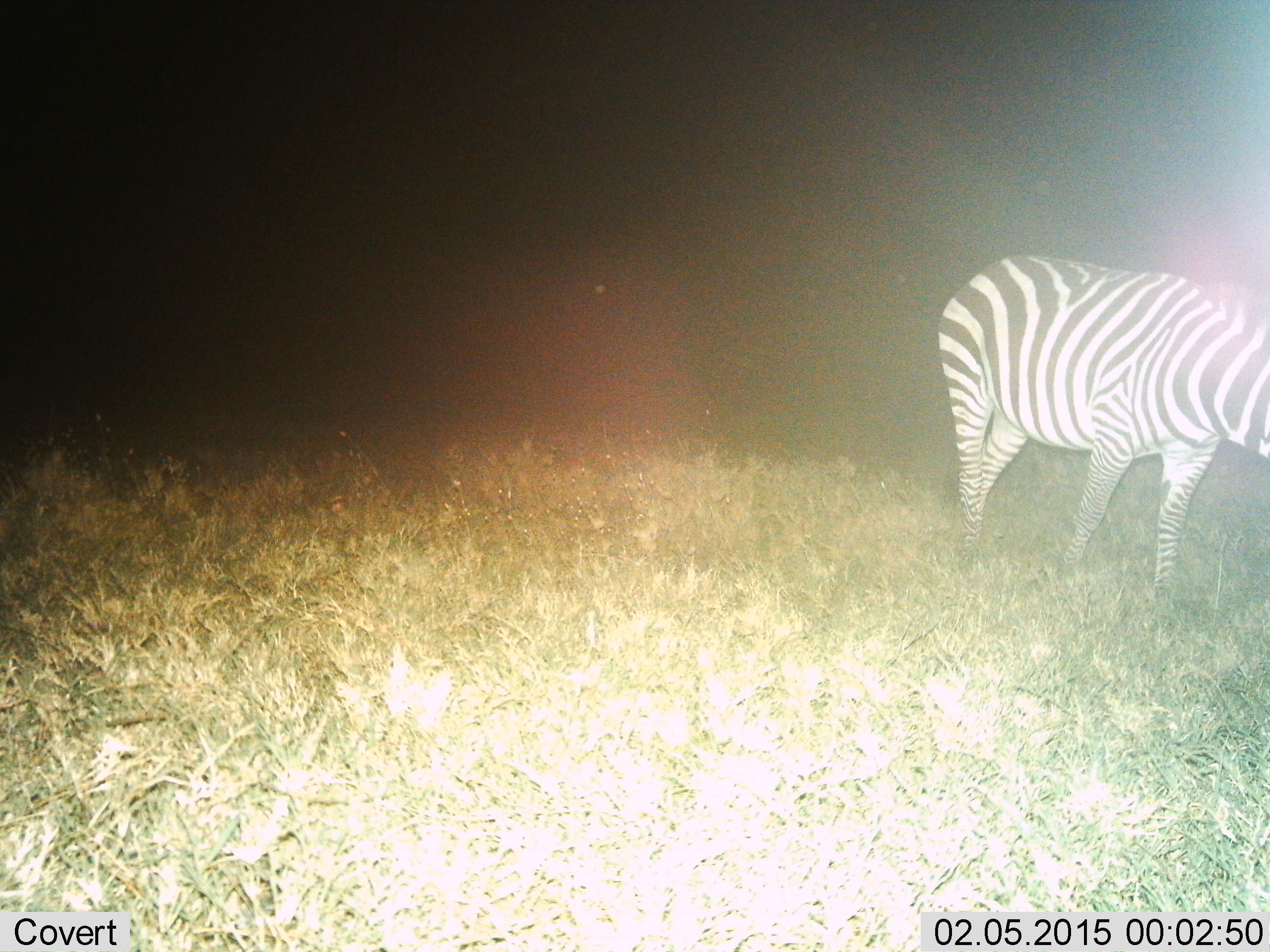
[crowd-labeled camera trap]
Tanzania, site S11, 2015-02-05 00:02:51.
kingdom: Animalia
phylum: Chordata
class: Mammalia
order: Perissodactyla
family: Equidae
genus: Equus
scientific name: Equus quagga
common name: plains zebra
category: zebra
Zebra (plains zebra) (Equus quagga), count 1. Behavior (volunteer vote fractions): standing 60%, resting 0%, moving 20%, interacting 0%. Young present (vote fraction): 0%. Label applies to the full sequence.